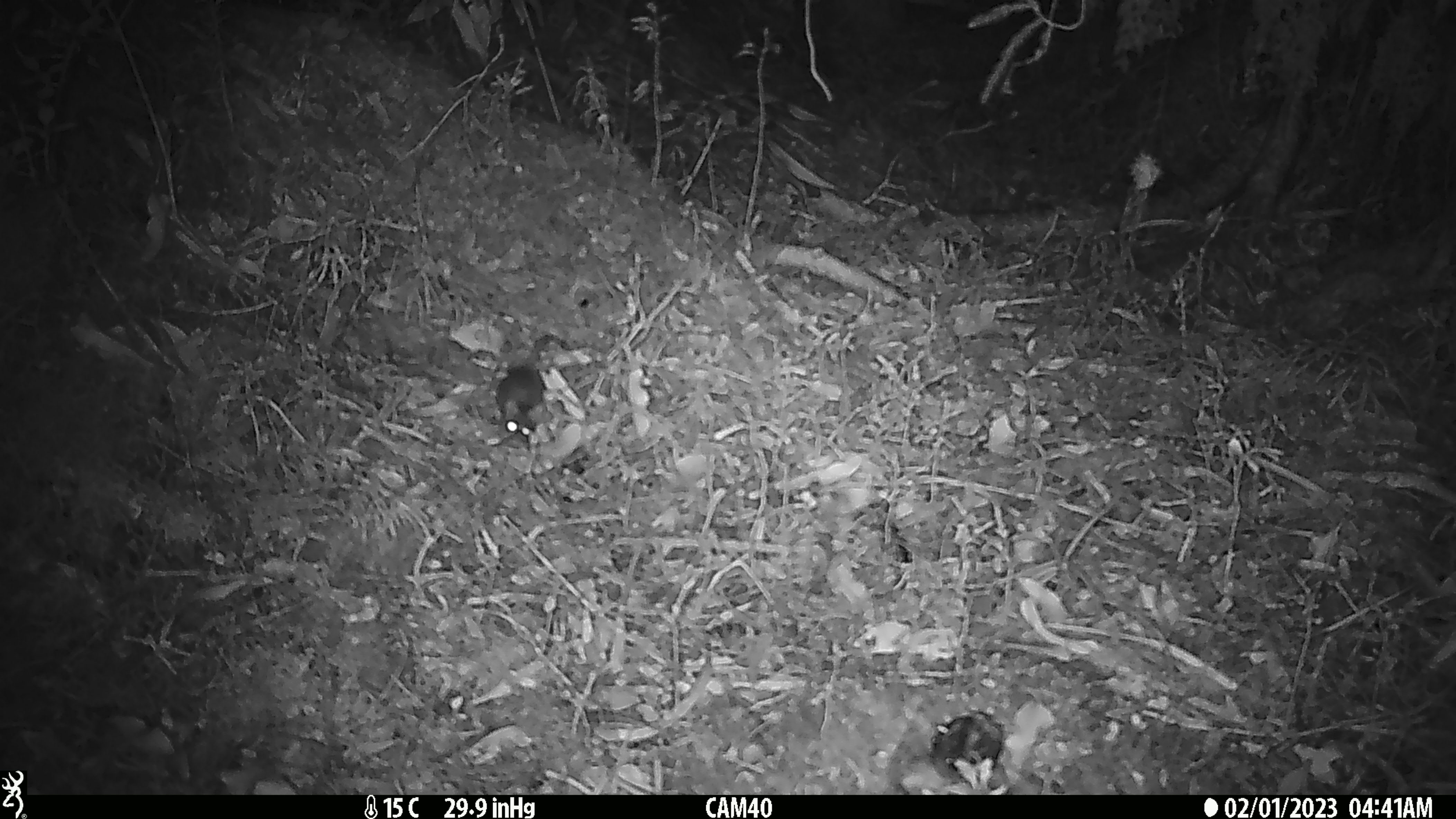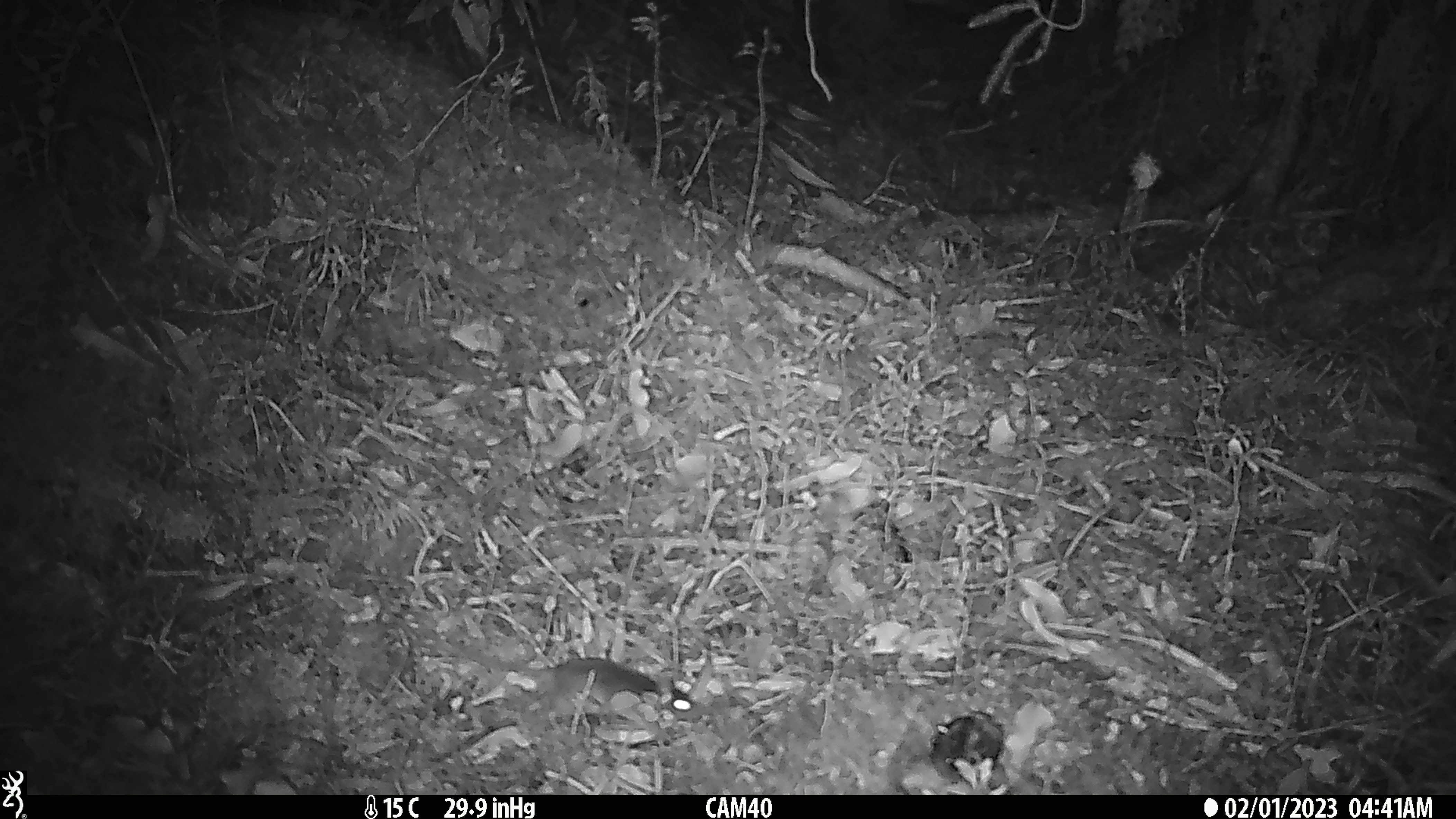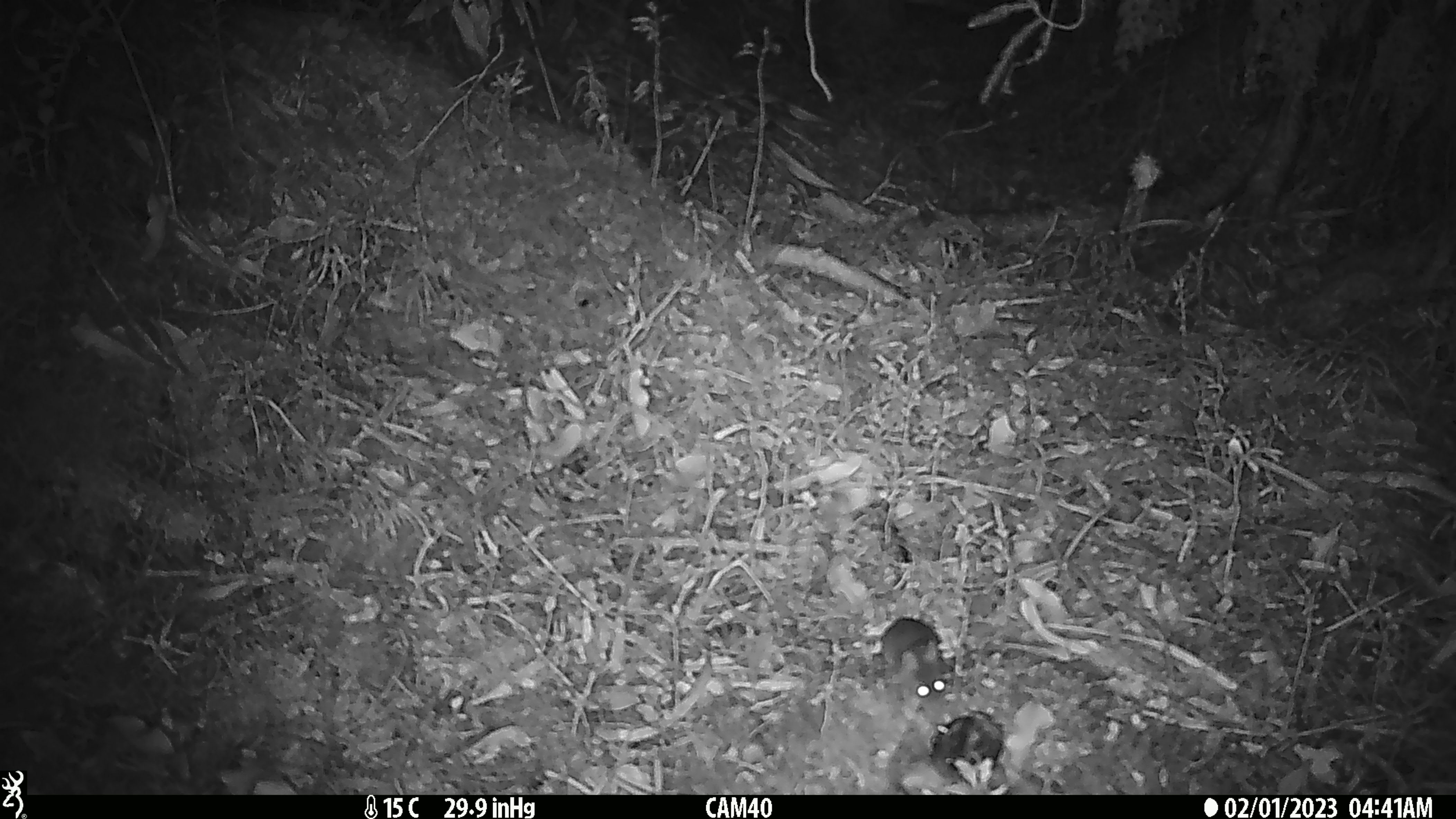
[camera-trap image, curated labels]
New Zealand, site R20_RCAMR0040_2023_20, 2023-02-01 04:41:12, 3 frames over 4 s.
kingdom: Animalia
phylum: Chordata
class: Mammalia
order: Rodentia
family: Muridae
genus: Mus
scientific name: Mus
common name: mouse